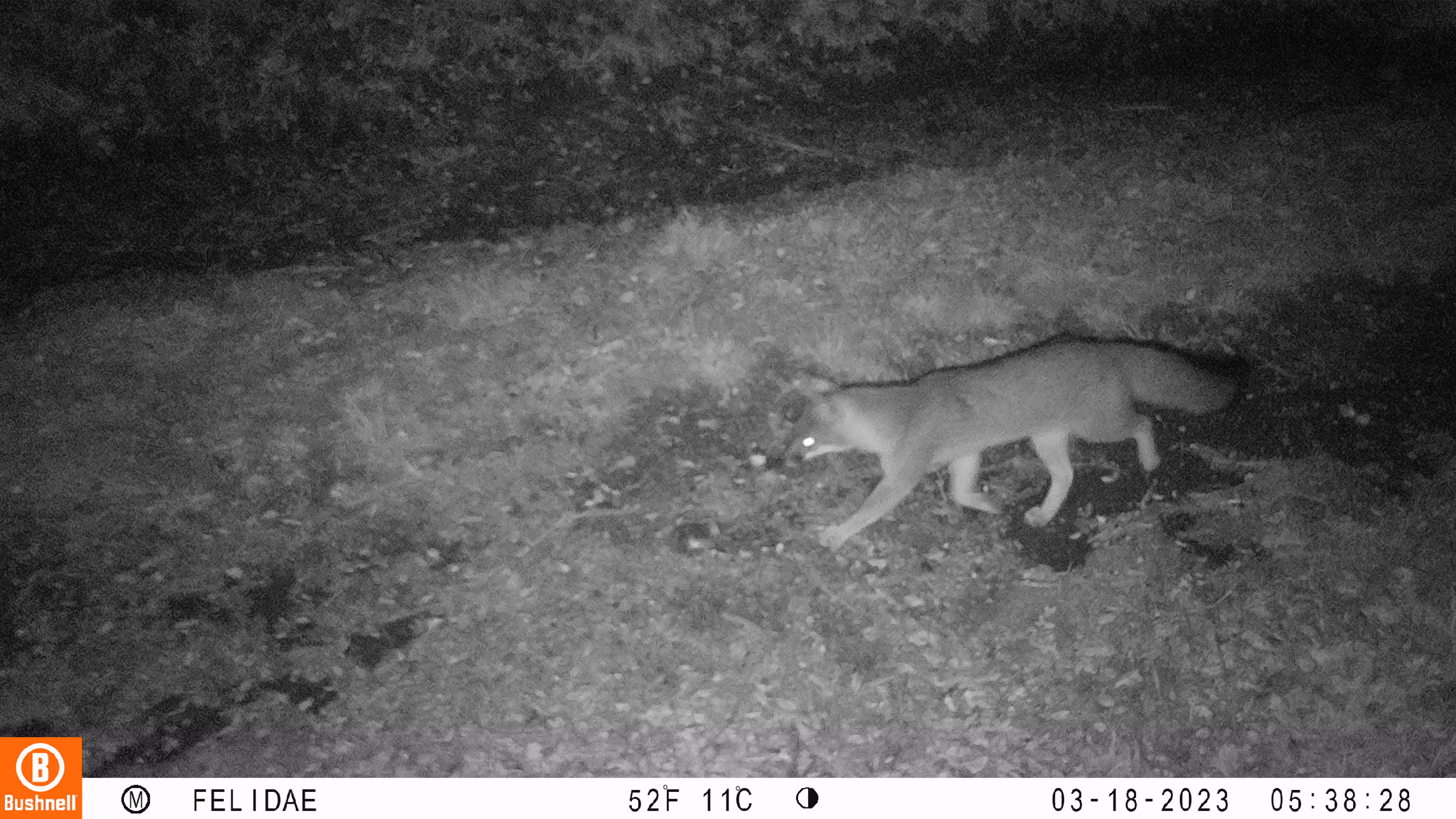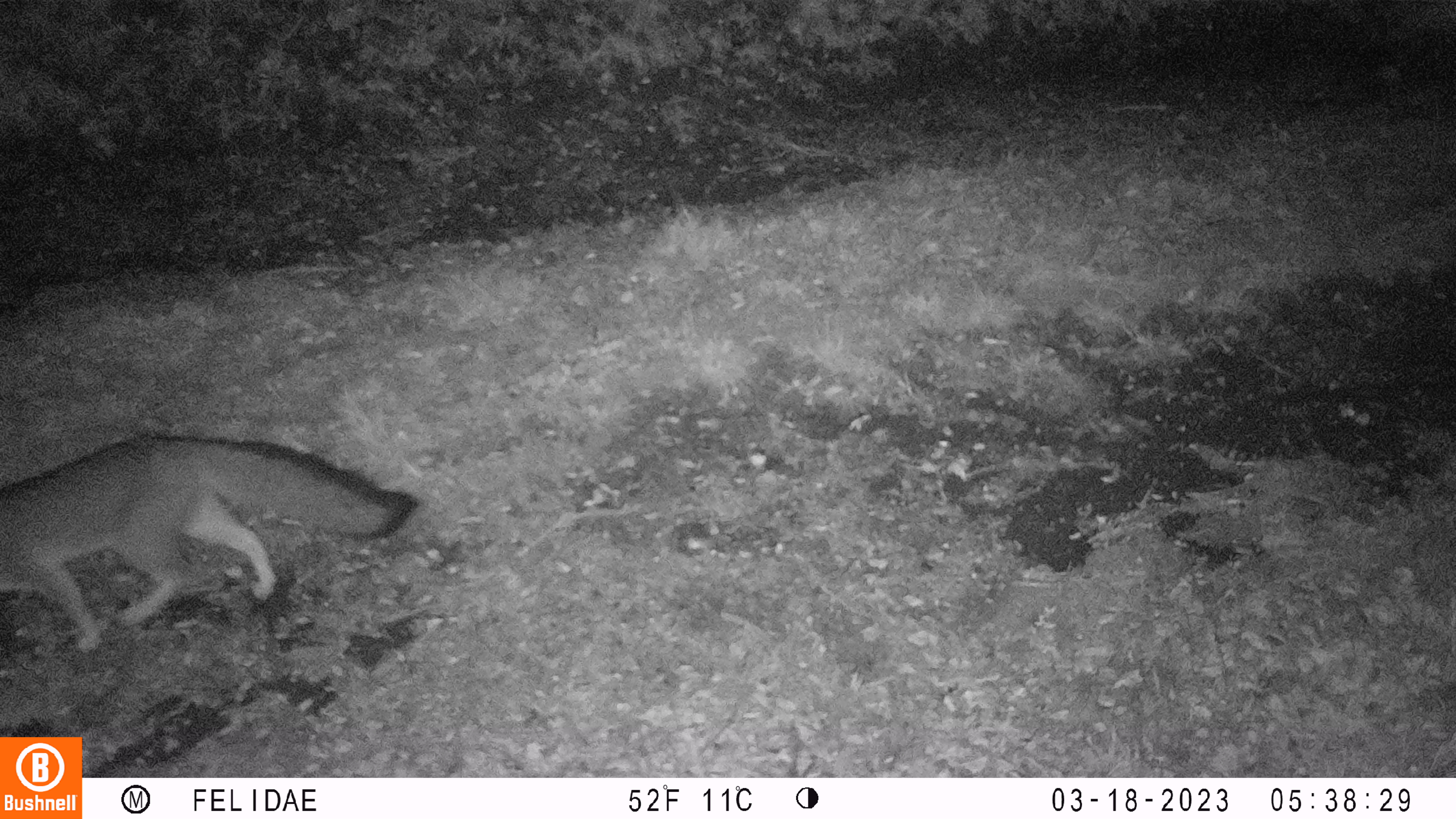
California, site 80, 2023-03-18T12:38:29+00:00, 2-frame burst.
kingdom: Animalia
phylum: Chordata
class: Mammalia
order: Carnivora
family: Canidae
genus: Urocyon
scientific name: Urocyon cinereoargenteus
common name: gray fox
Gray fox (Urocyon cinereoargenteus).